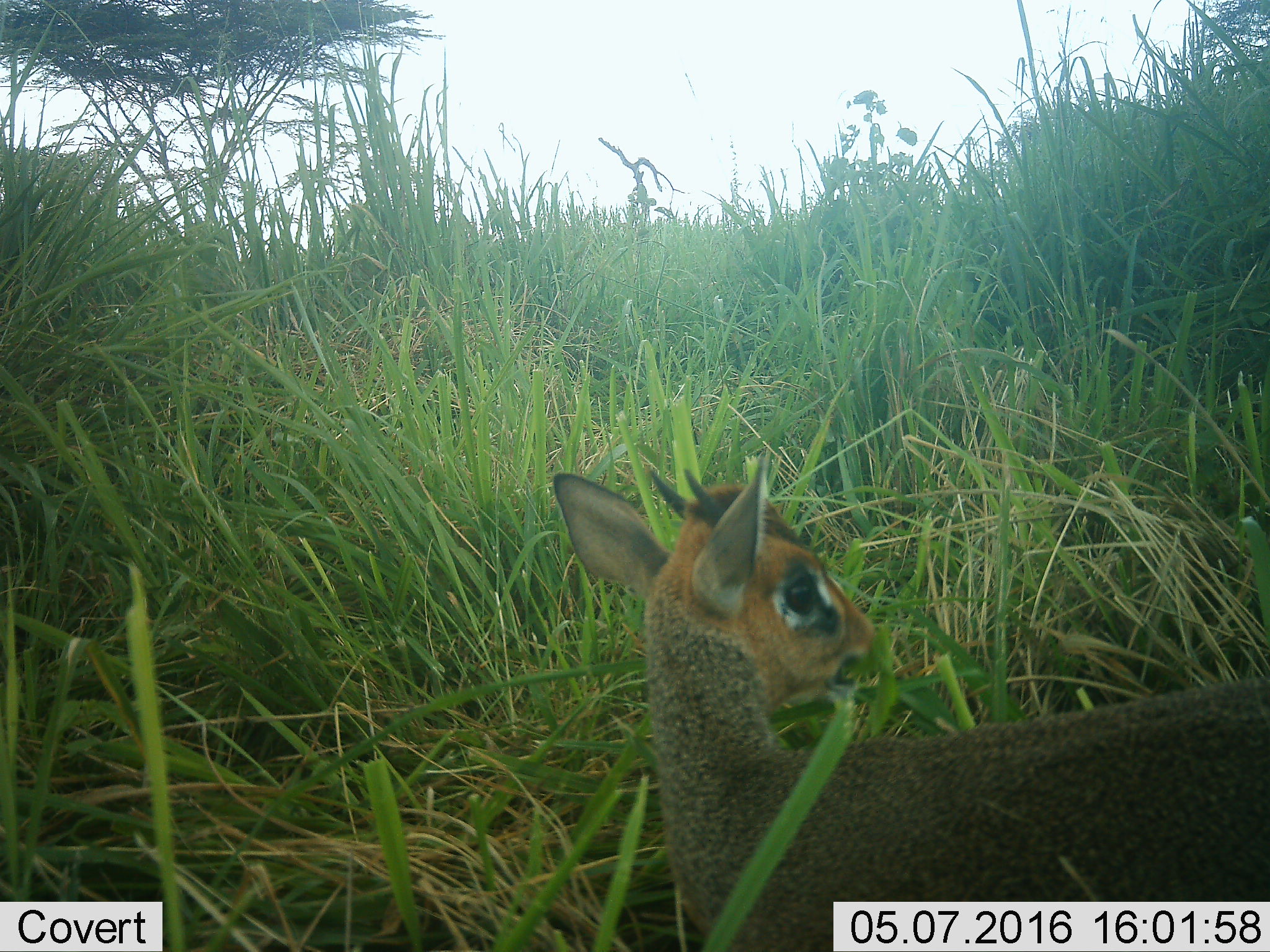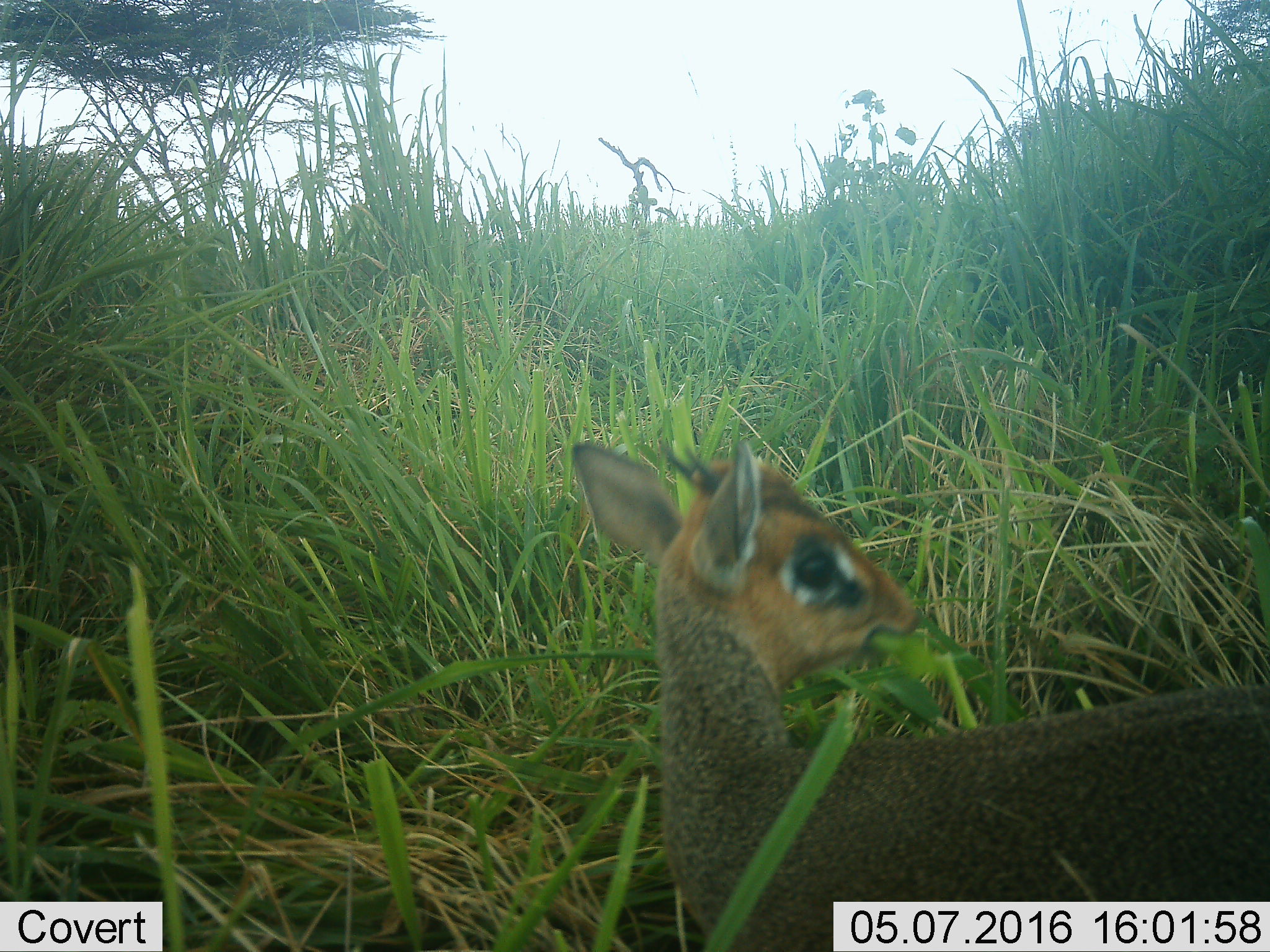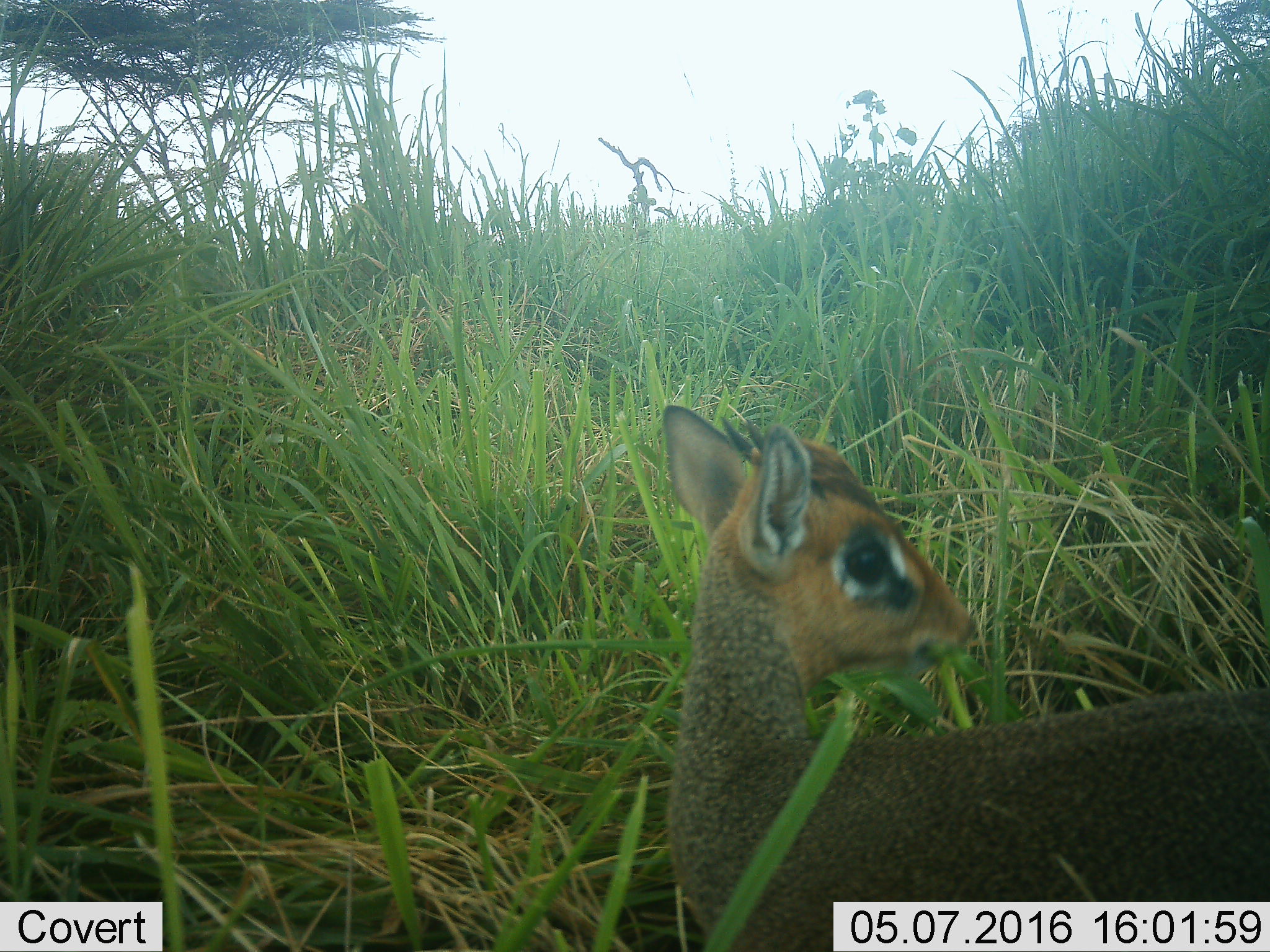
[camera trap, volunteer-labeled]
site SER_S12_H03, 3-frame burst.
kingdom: Animalia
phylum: Chordata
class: Mammalia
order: Artiodactyla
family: Bovidae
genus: Madoqua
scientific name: Madoqua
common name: dik-dik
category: dikdik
Dikdik (dik-dik) (Madoqua), count 1. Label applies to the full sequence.